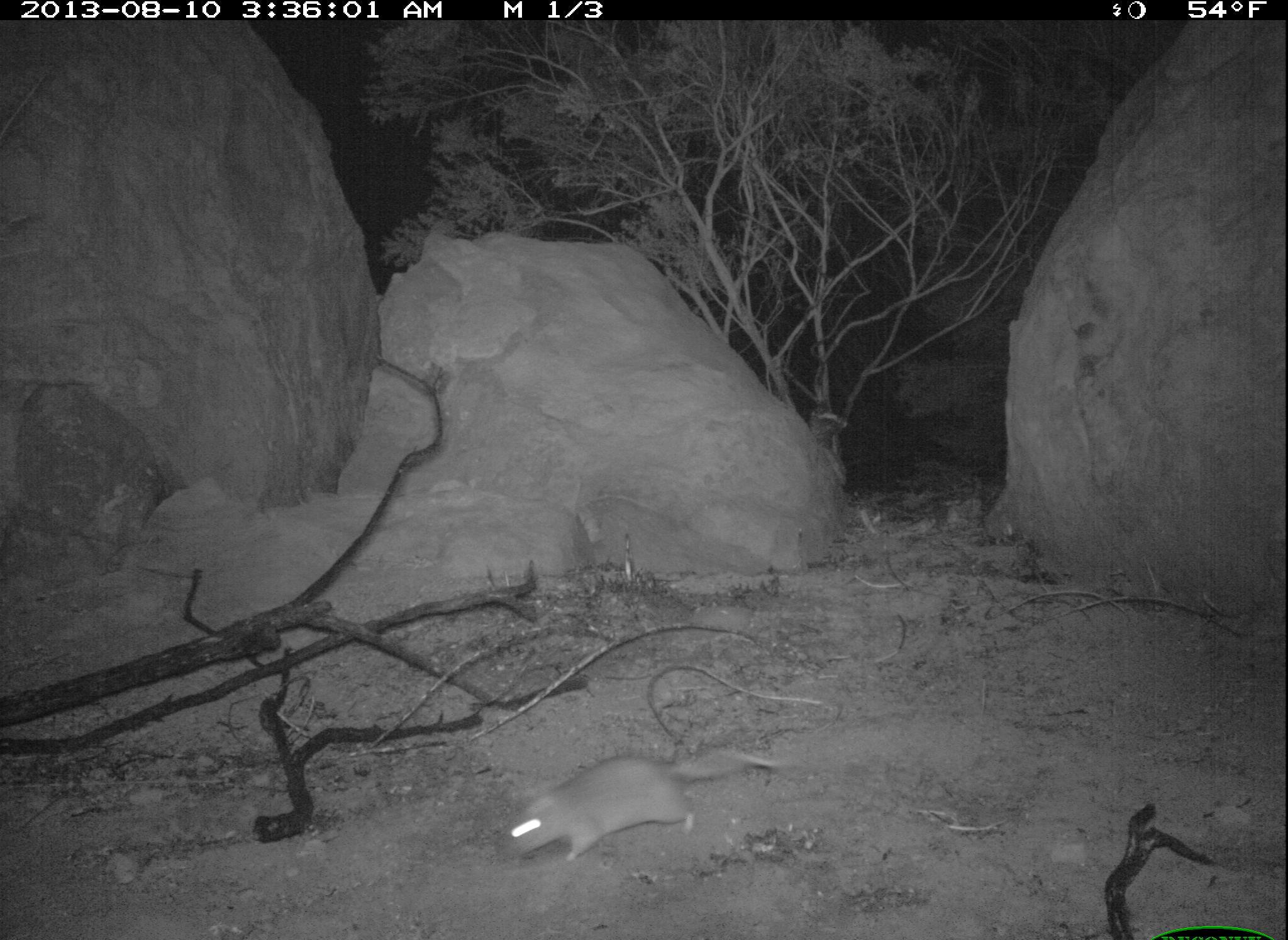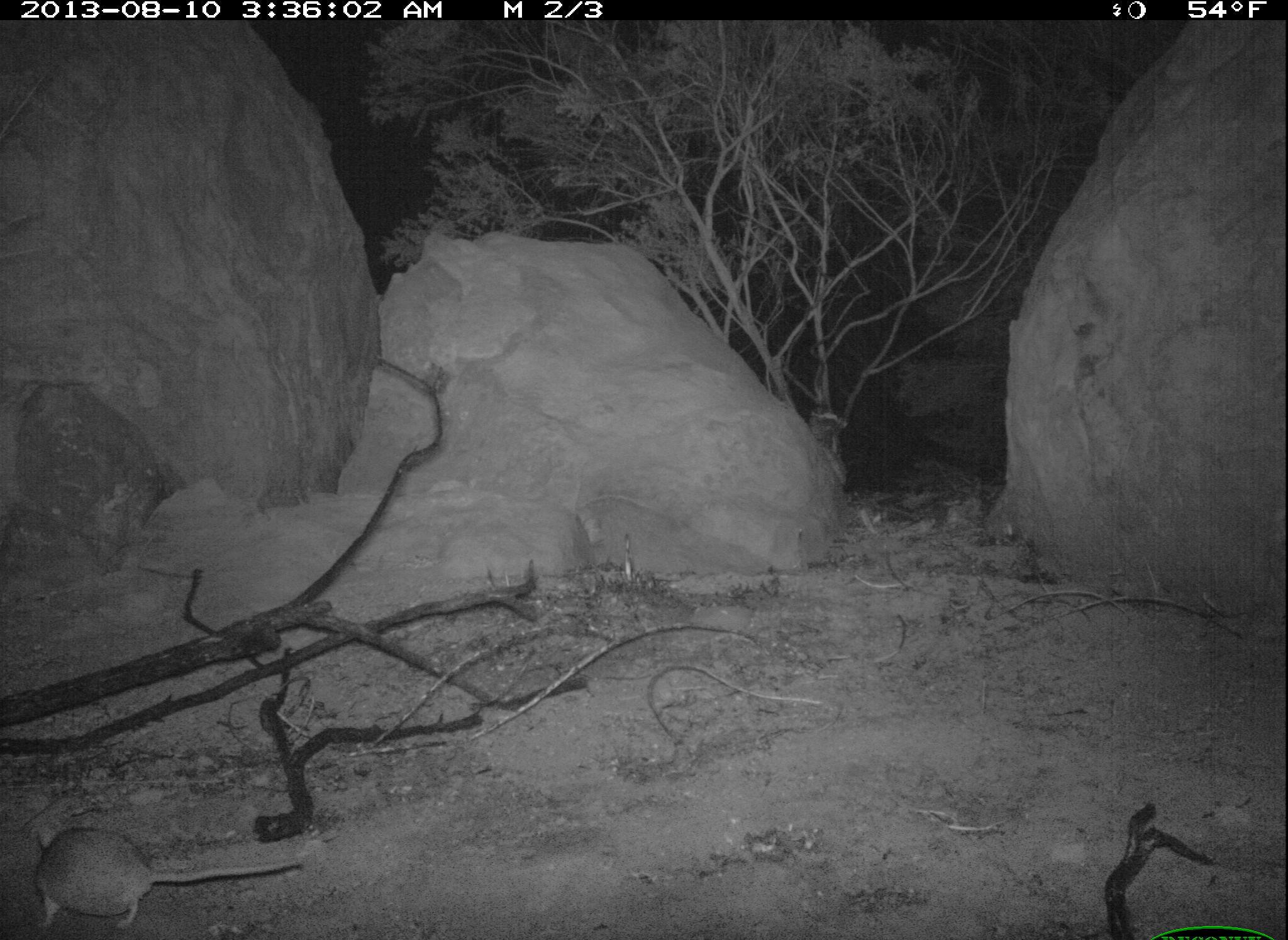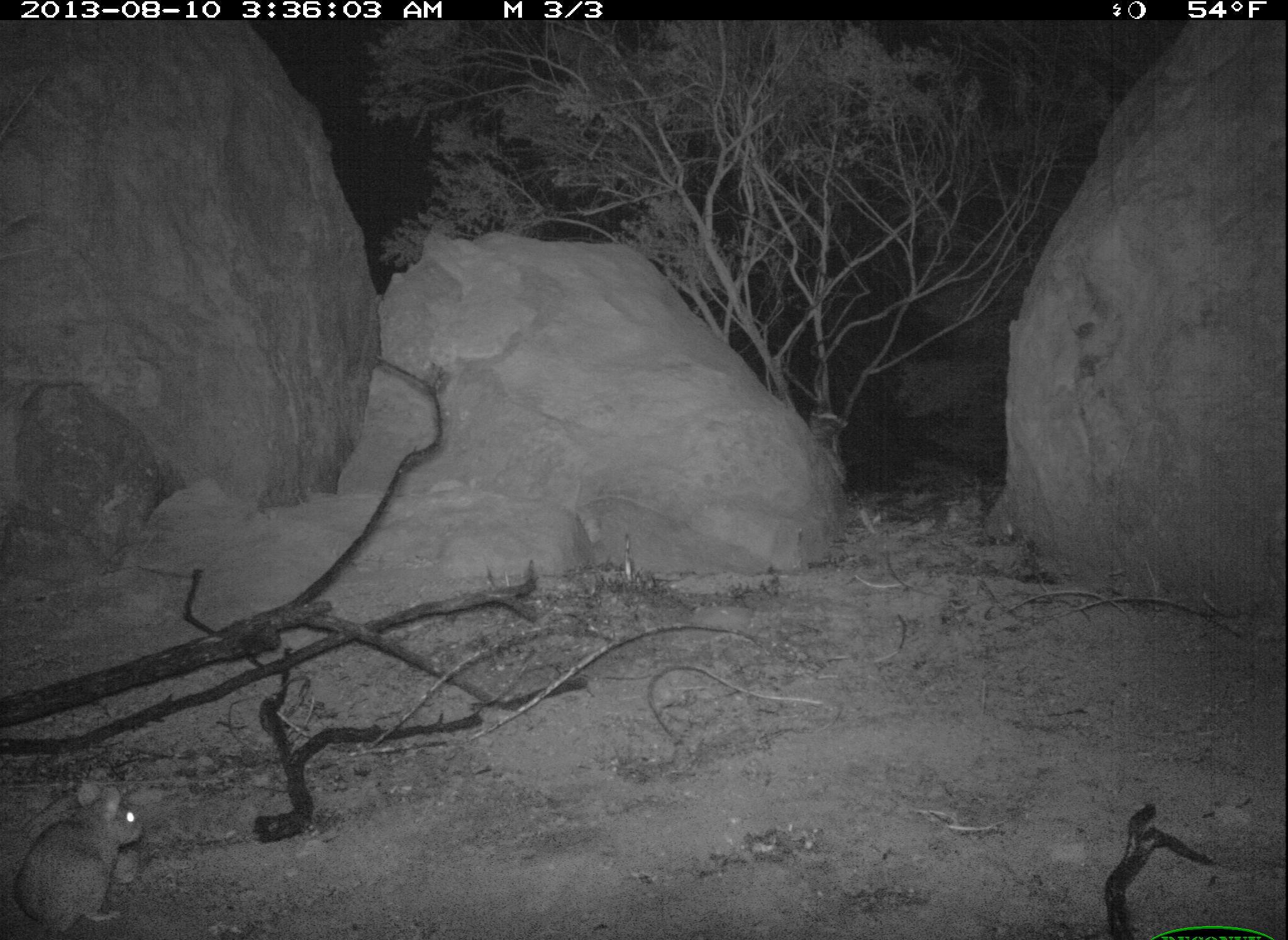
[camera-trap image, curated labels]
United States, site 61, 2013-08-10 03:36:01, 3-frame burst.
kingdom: Animalia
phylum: Chordata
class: Mammalia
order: Rodentia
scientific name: Rodentia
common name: rodent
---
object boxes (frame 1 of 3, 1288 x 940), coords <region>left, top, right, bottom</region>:
rodent: <region>488, 731, 805, 871</region>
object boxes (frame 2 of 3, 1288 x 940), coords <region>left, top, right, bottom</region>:
rodent: <region>18, 812, 317, 936</region>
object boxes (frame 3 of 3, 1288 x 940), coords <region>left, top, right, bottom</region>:
rodent: <region>2, 775, 161, 940</region>